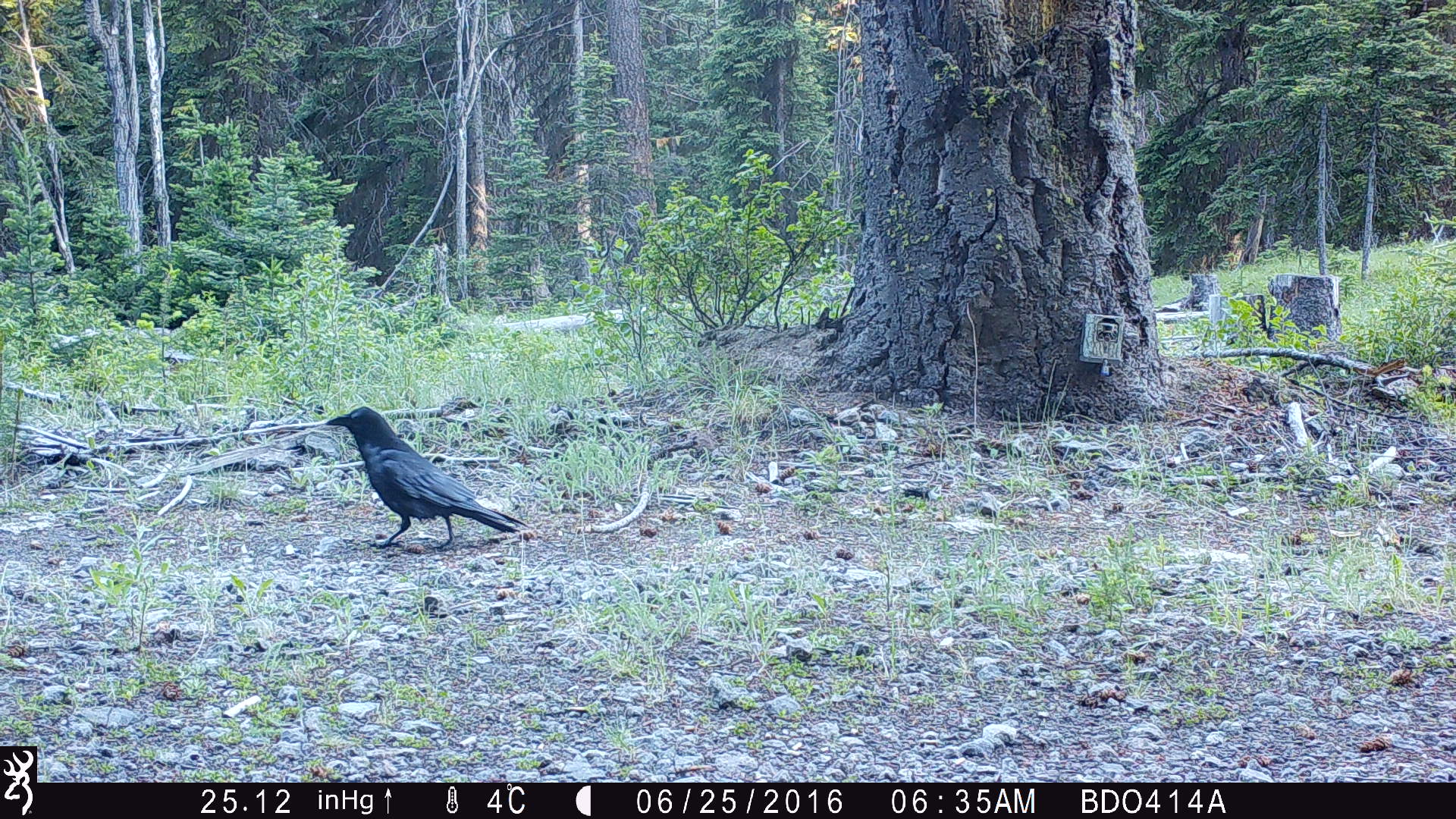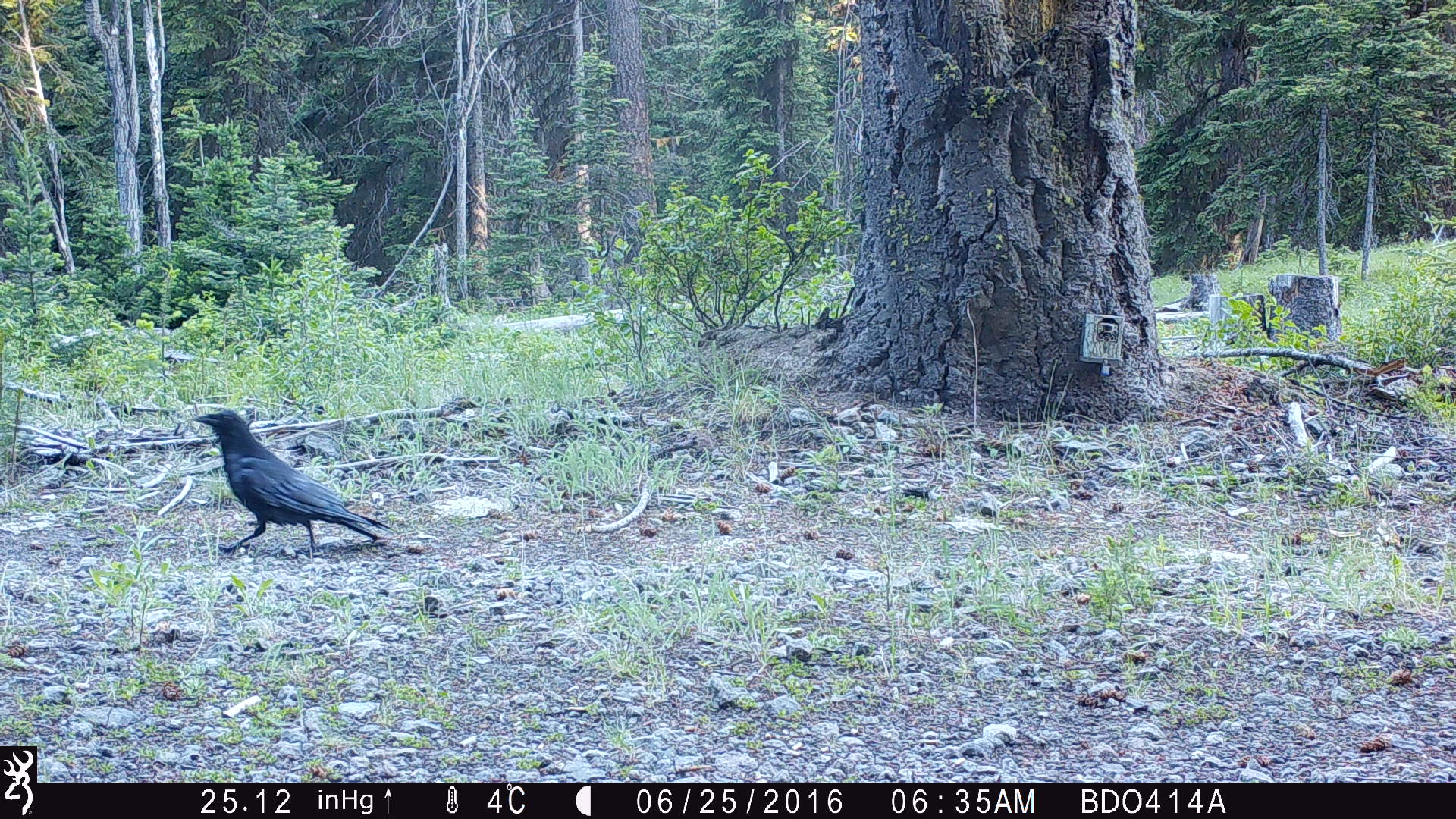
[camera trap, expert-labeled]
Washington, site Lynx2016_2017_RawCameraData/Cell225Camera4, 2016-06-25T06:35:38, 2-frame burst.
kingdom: Animalia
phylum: Chordata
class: Aves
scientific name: Aves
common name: birds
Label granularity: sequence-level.